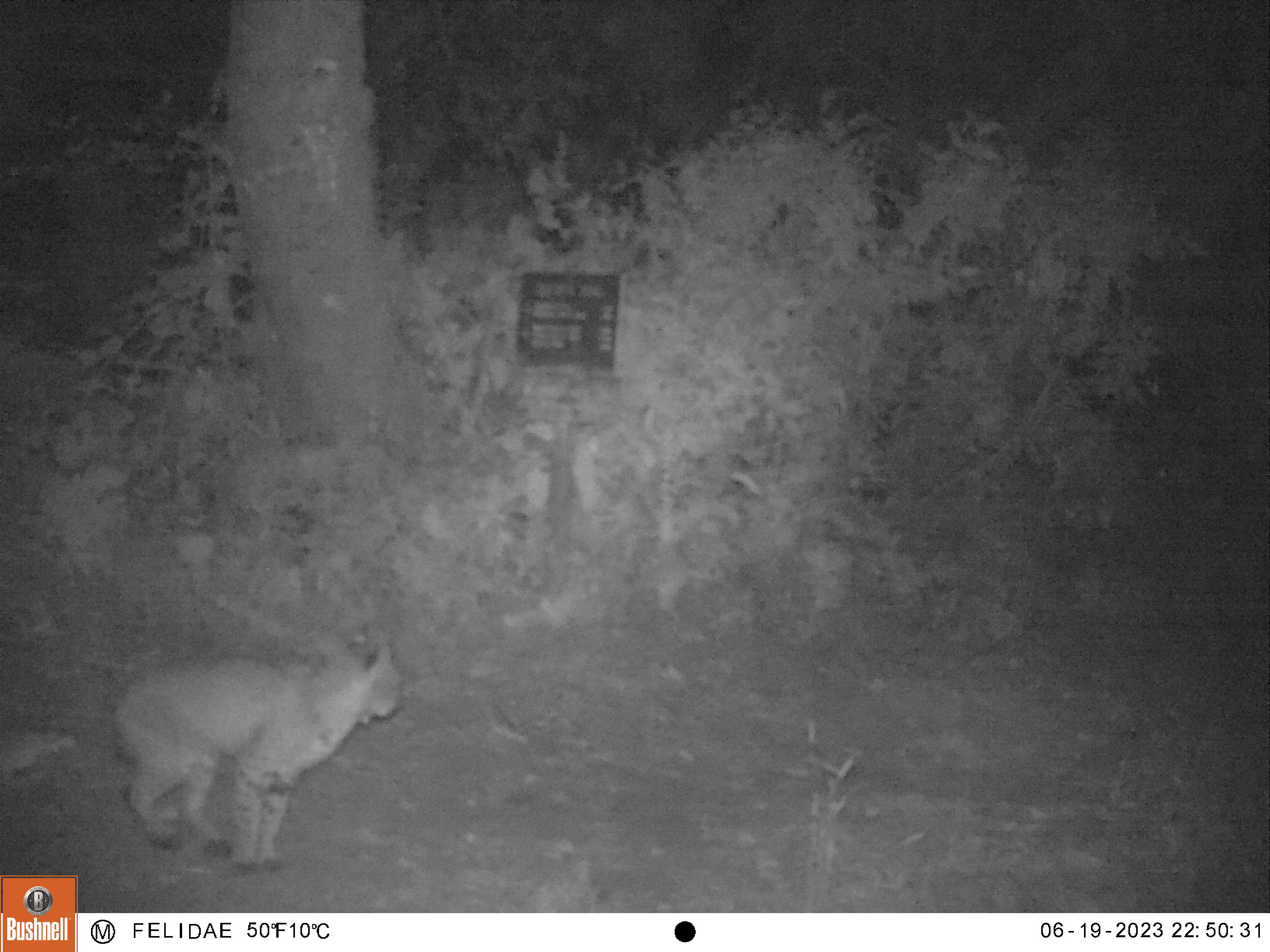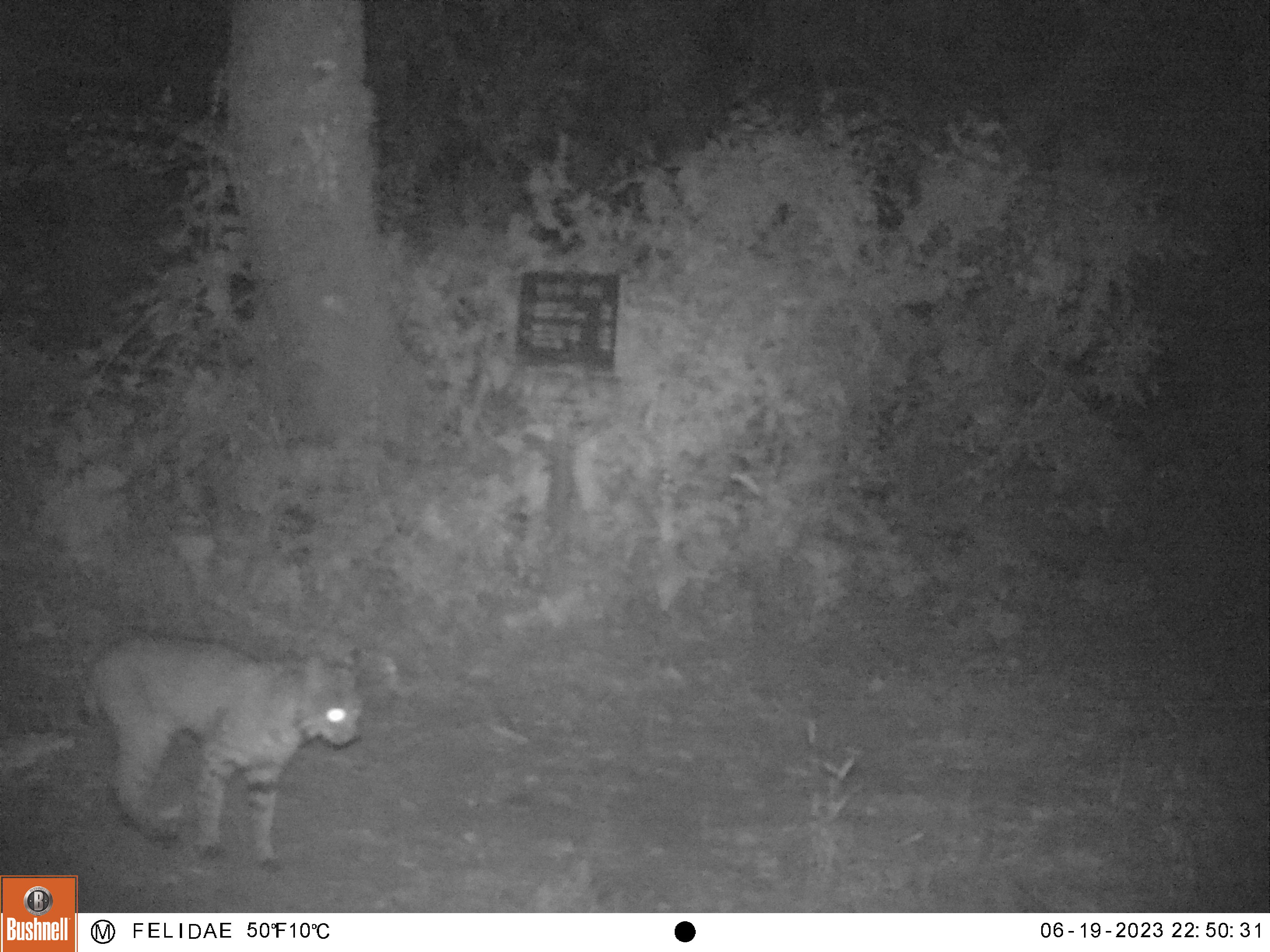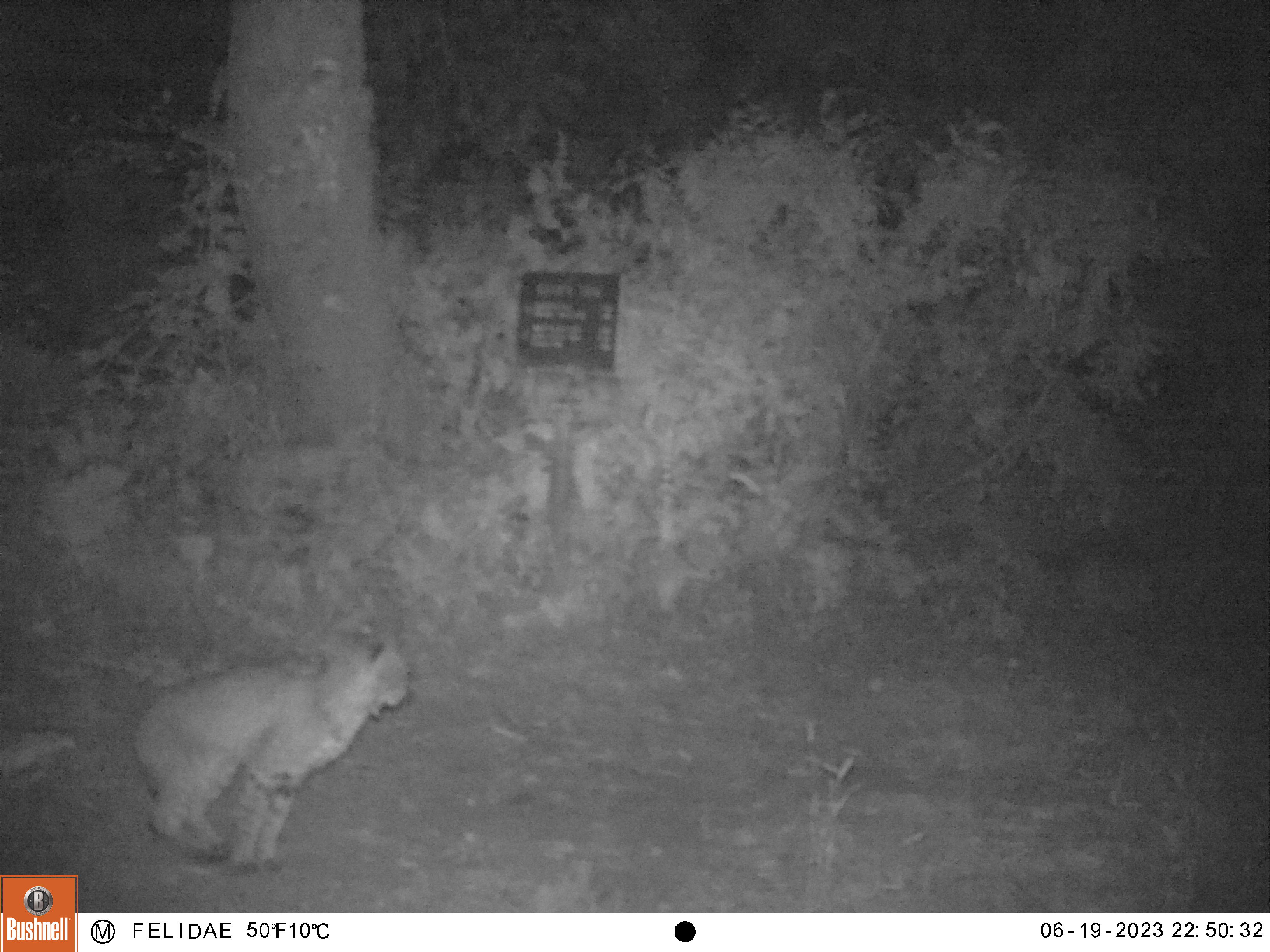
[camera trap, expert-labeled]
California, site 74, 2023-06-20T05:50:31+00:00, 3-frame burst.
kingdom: Animalia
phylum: Chordata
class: Mammalia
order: Carnivora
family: Felidae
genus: Lynx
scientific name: Lynx rufus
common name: bobcat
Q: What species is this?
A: Bobcat (Lynx rufus).